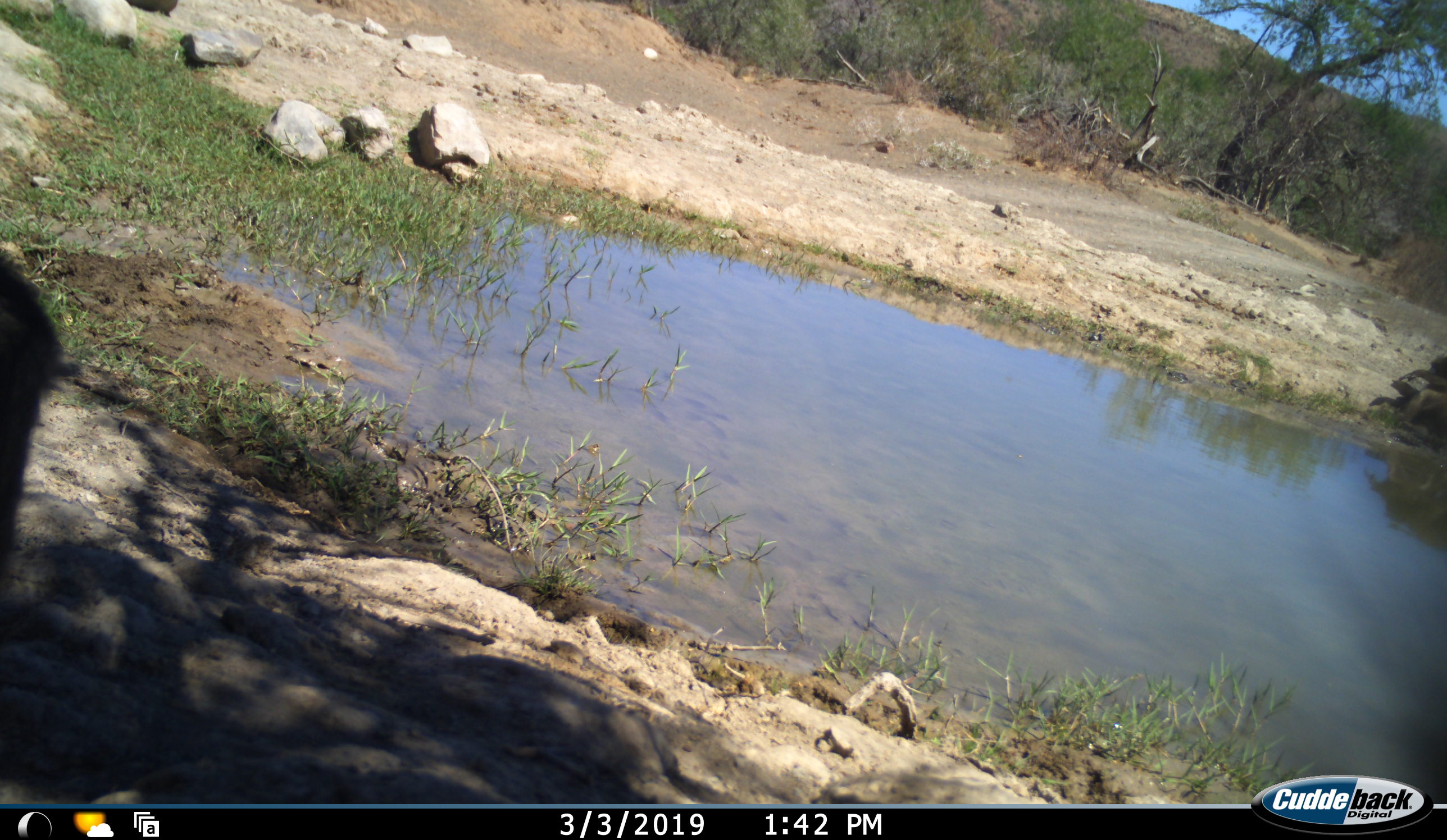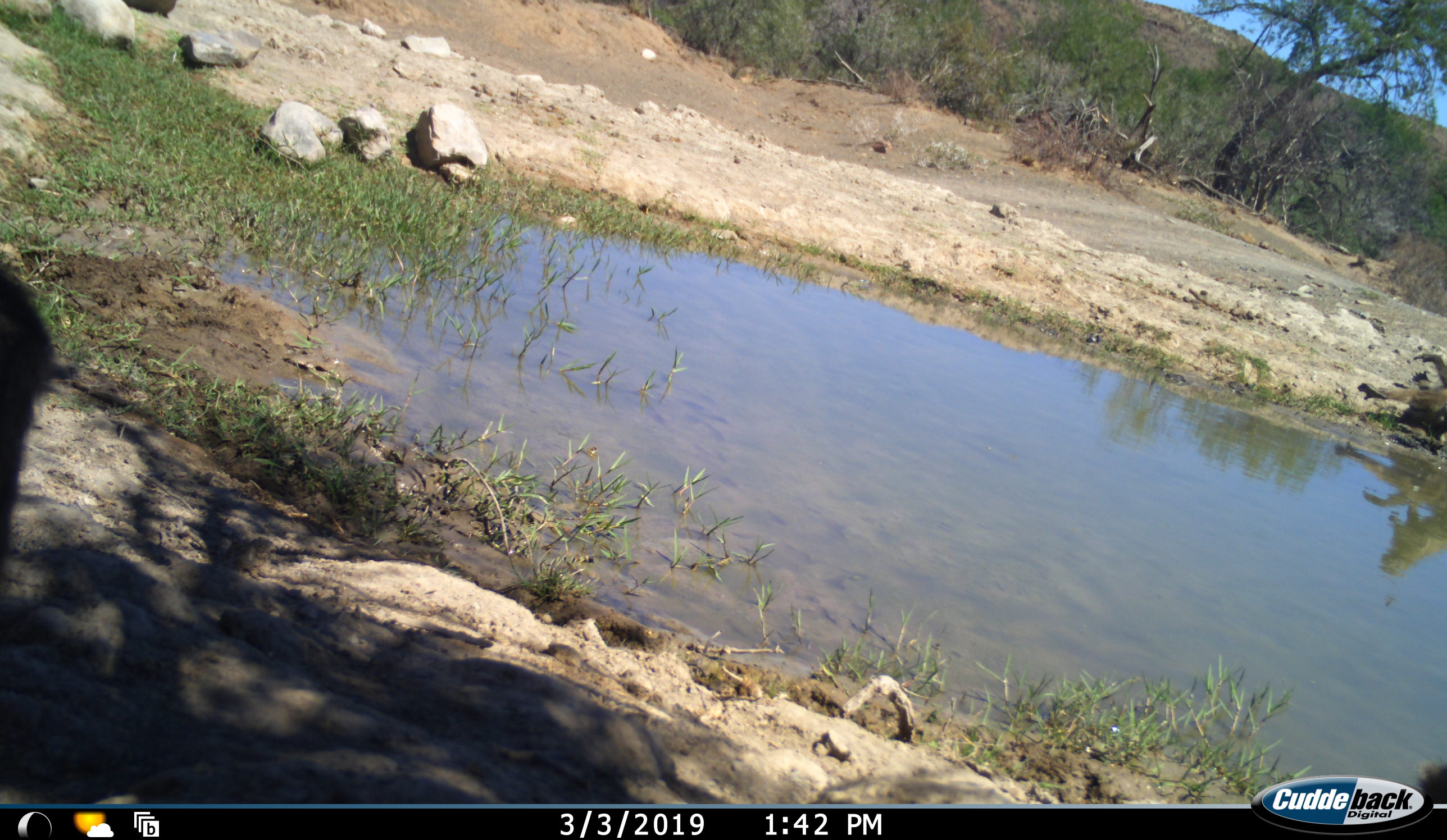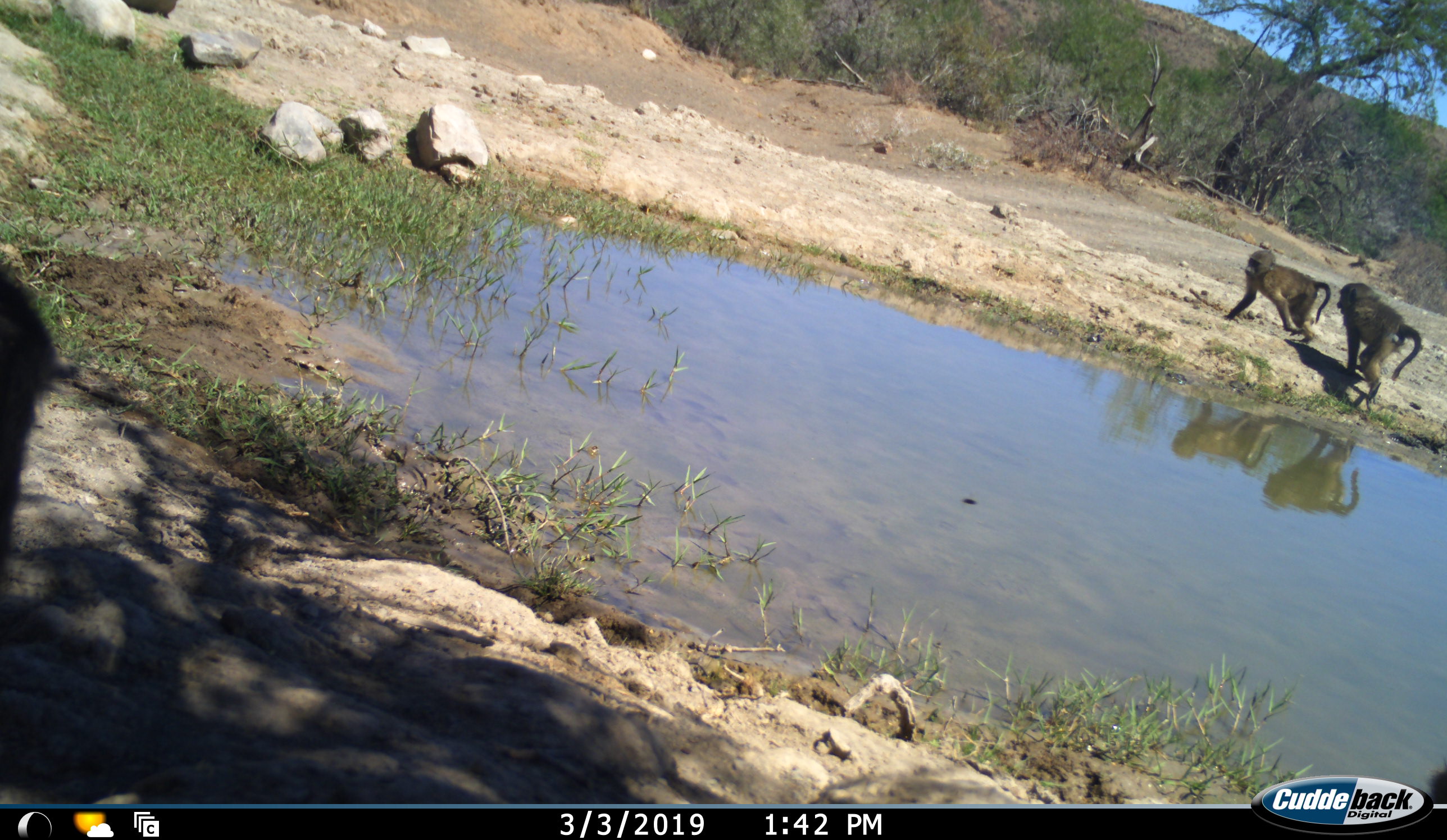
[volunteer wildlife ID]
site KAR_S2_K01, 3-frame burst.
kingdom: Animalia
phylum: Chordata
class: Mammalia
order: Primates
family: Cercopithecidae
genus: Papio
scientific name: Papio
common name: baboon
Baboon (Papio), count 2. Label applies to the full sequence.